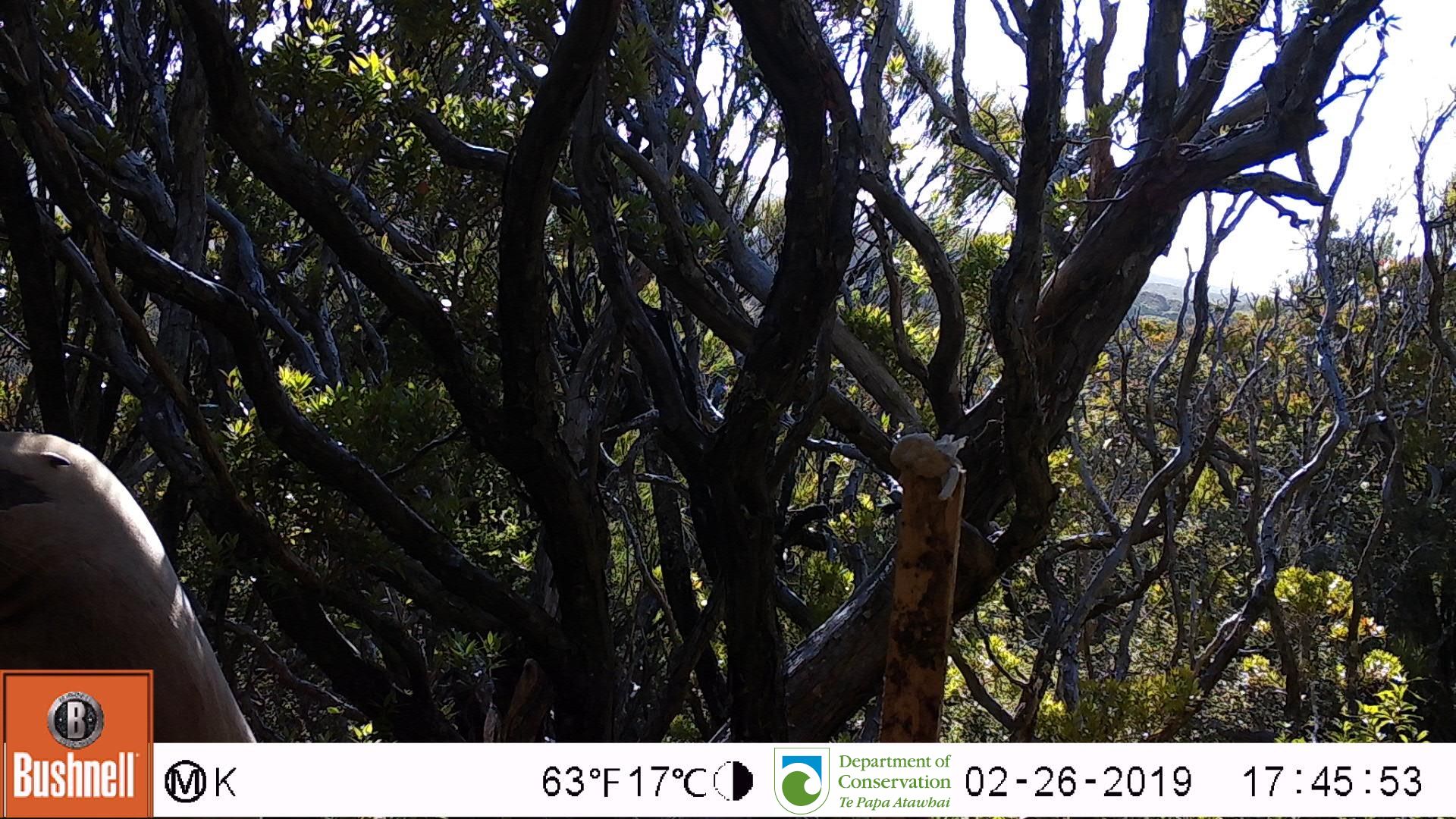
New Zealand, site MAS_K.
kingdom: Animalia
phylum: Chordata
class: Mammalia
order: Carnivora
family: Otariidae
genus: Phocarctos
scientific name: Phocarctos hookeri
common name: new zealand sea lion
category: sealion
Sealion (new zealand sea lion) (Phocarctos hookeri).